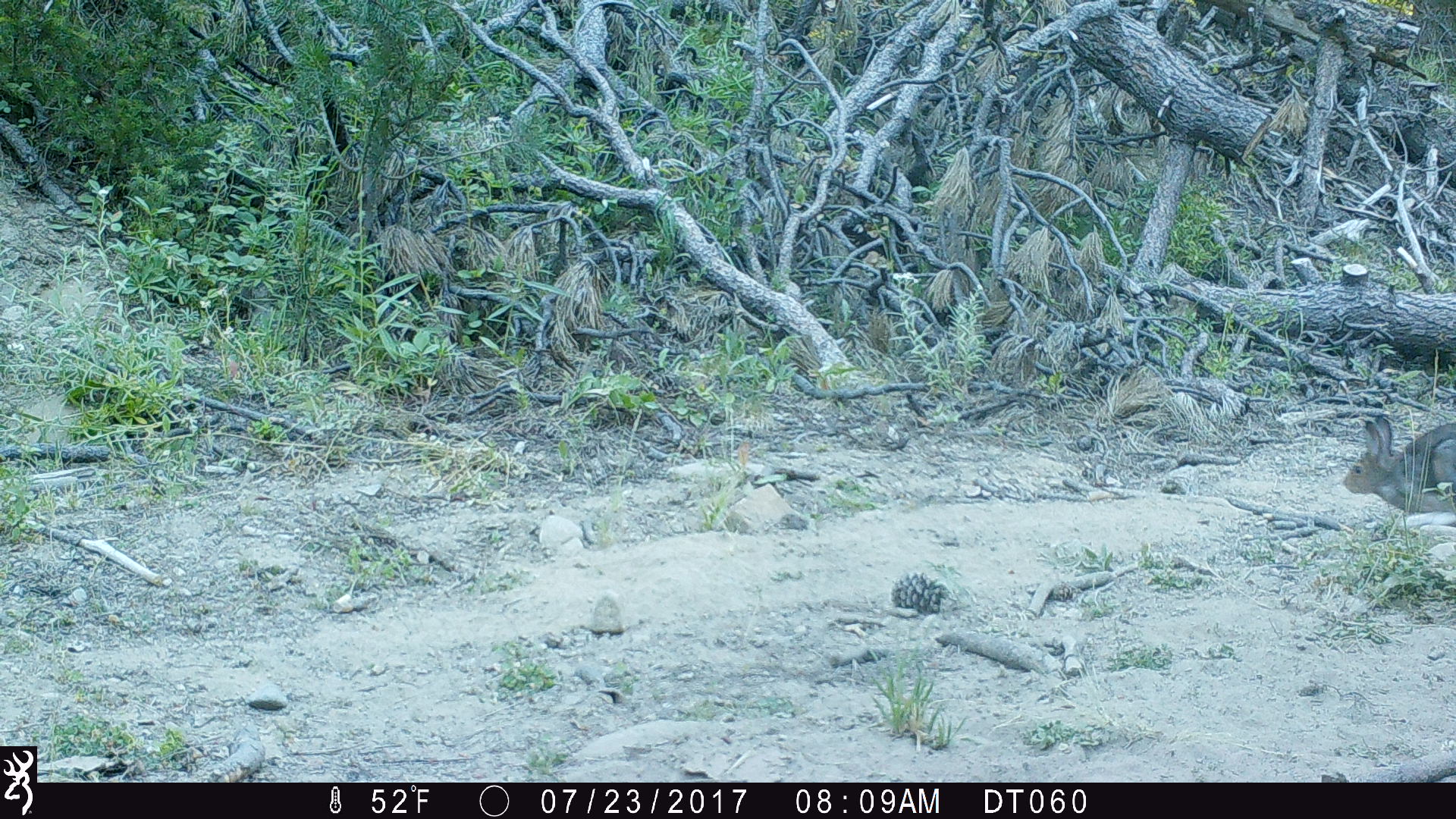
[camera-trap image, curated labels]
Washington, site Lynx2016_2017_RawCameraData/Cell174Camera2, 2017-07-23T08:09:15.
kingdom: Animalia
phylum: Chordata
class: Mammalia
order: Lagomorpha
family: Leporidae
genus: Lepus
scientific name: Lepus americanus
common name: snowshoe hare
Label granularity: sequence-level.